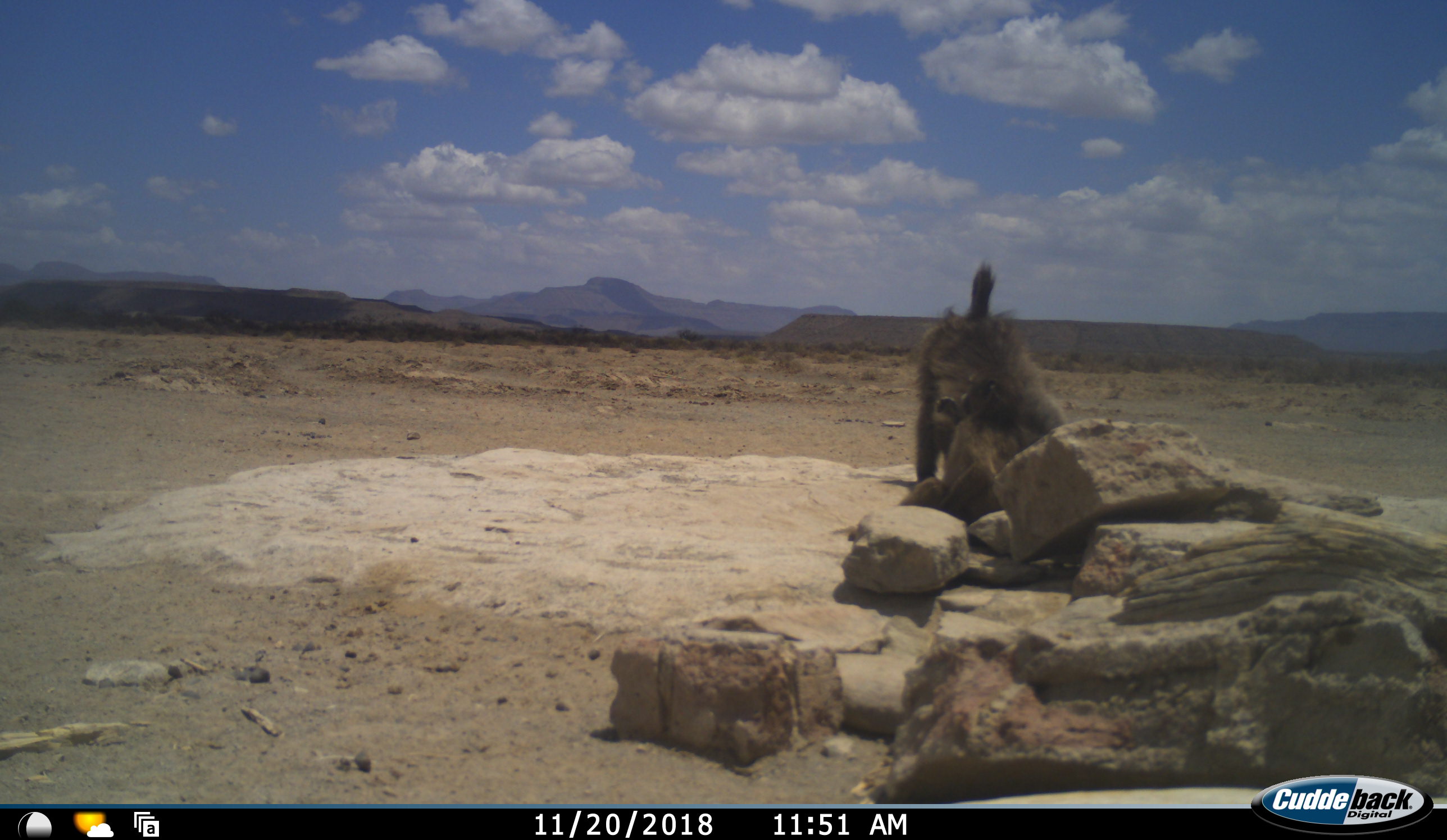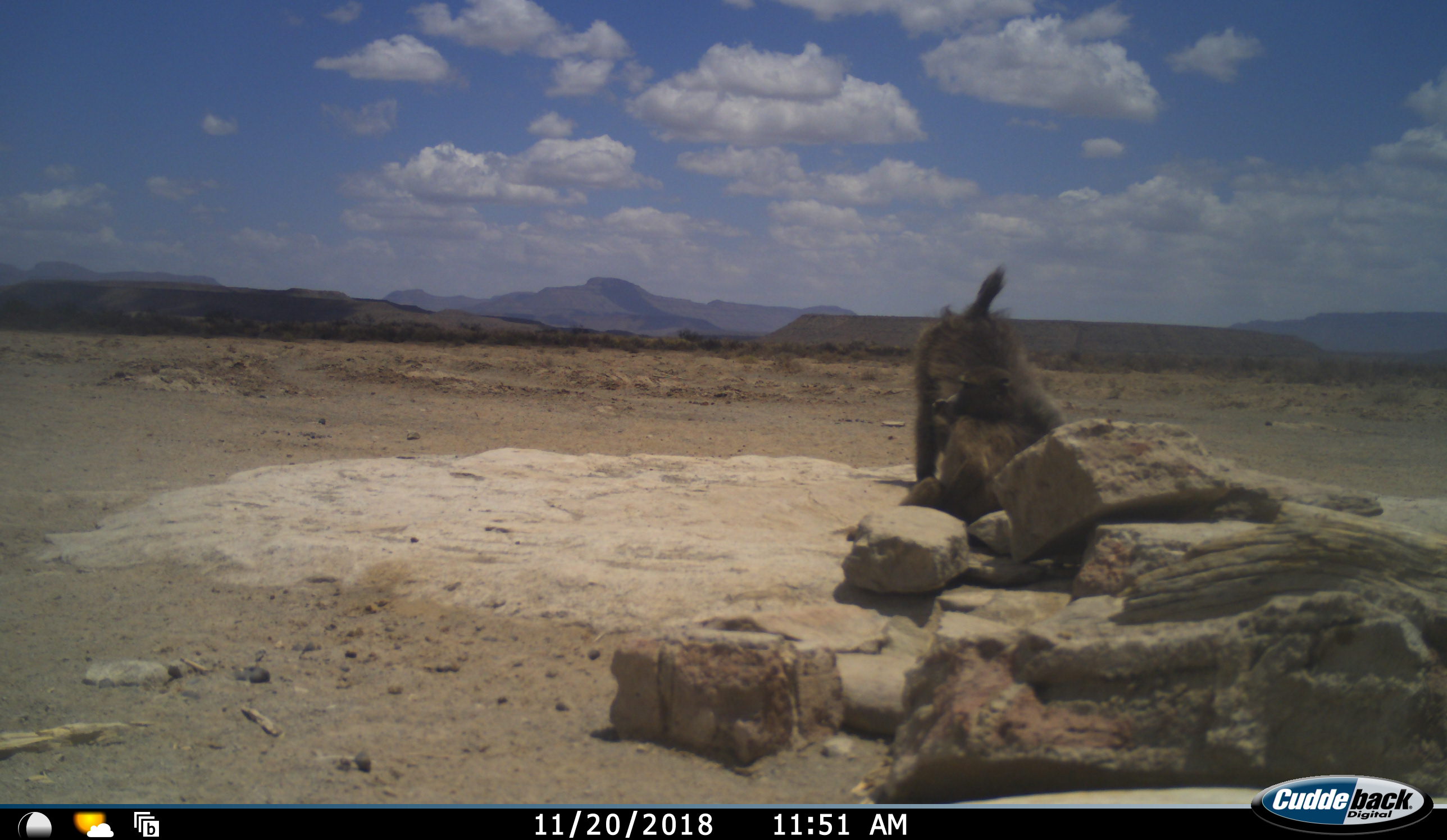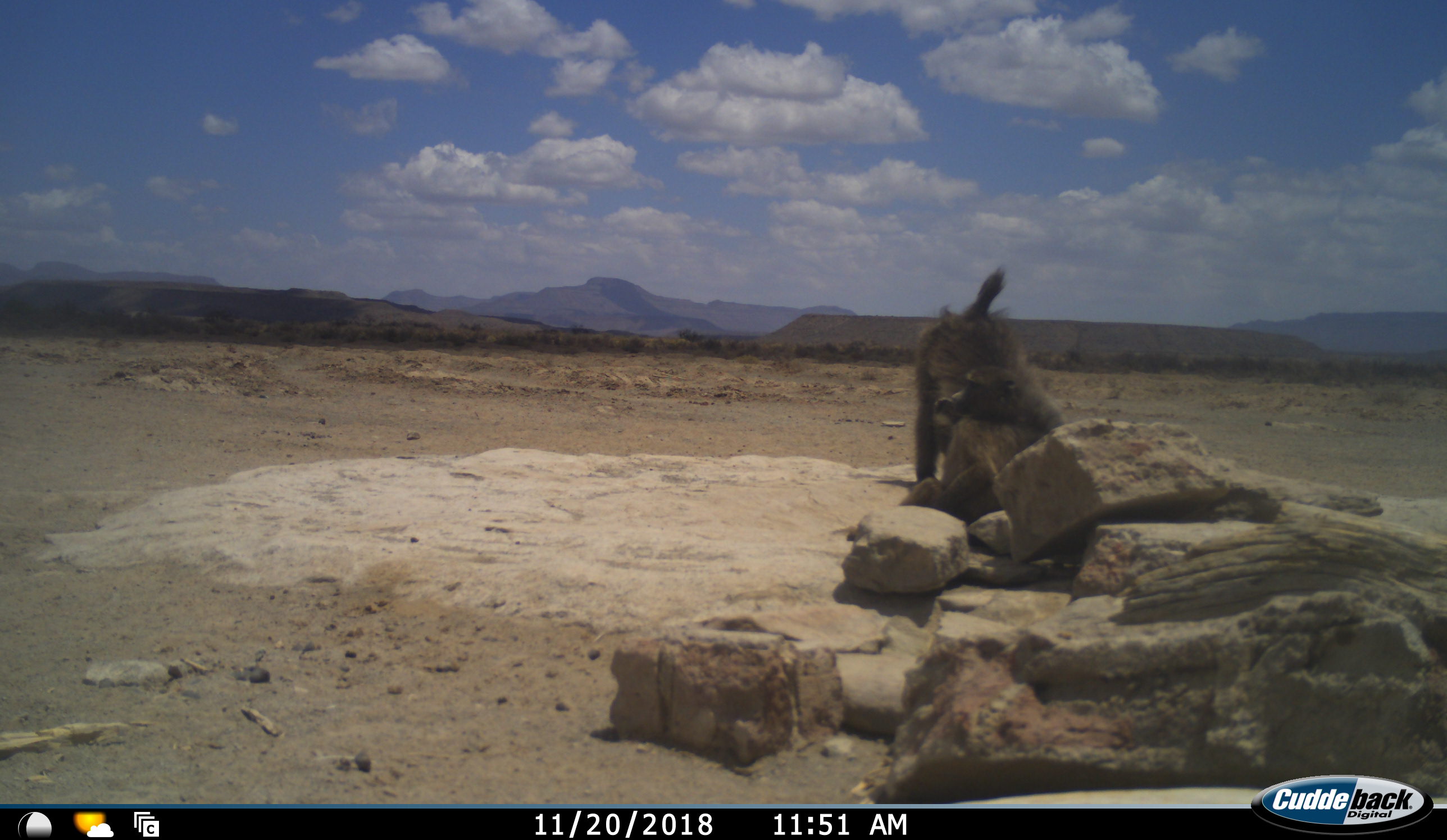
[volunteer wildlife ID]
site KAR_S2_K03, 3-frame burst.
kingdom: Animalia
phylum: Chordata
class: Mammalia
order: Primates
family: Cercopithecidae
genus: Papio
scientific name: Papio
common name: baboon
Baboon (Papio), count 2. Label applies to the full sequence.